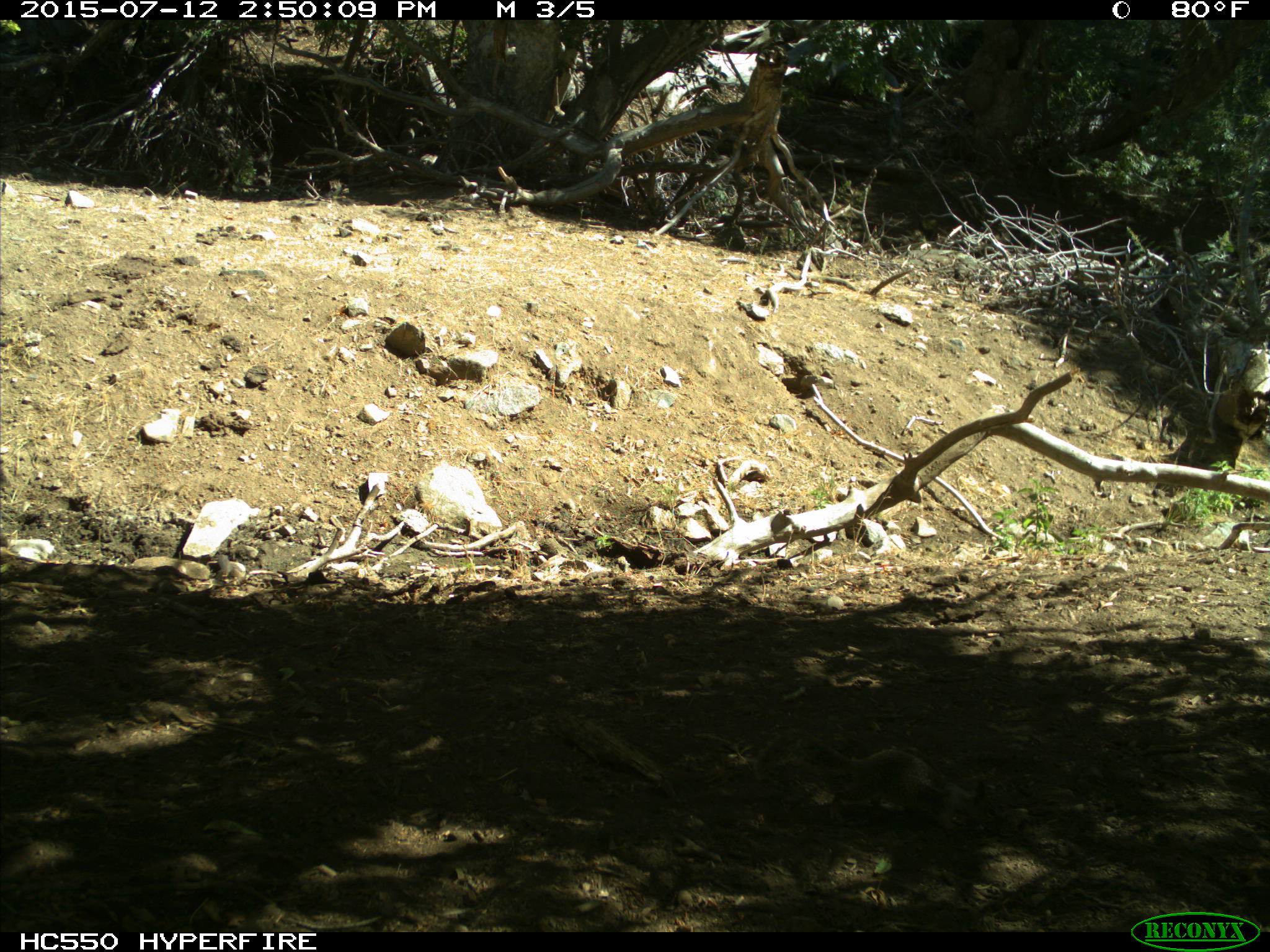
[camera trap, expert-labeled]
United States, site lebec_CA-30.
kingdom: Animalia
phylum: Chordata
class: Mammalia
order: Rodentia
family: Sciuridae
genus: Otospermophilus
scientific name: Otospermophilus beecheyi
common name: california ground squirrel